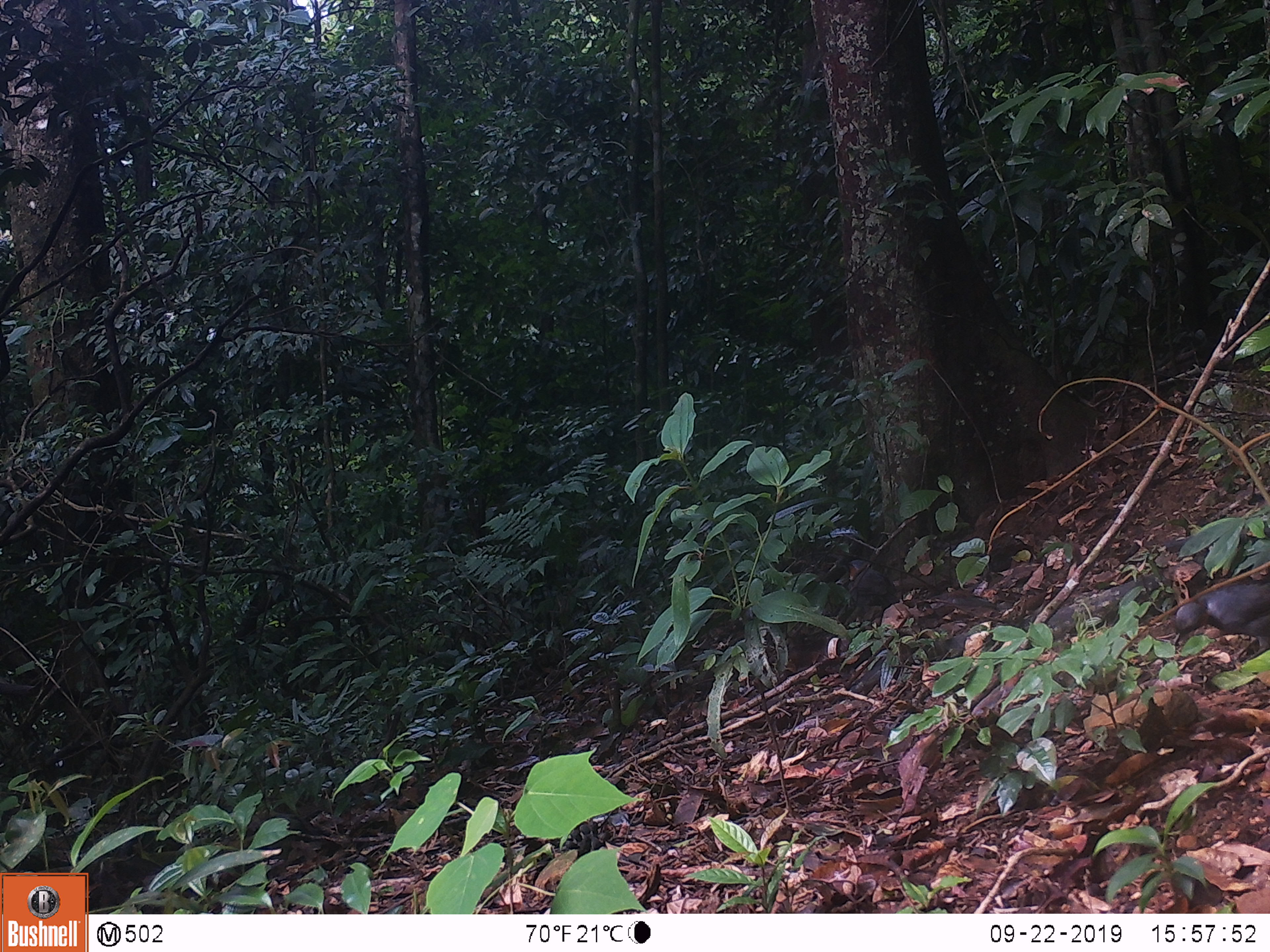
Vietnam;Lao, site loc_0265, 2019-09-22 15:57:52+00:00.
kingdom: Animalia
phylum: Chordata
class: Aves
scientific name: Aves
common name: bird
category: unidentified bird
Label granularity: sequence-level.